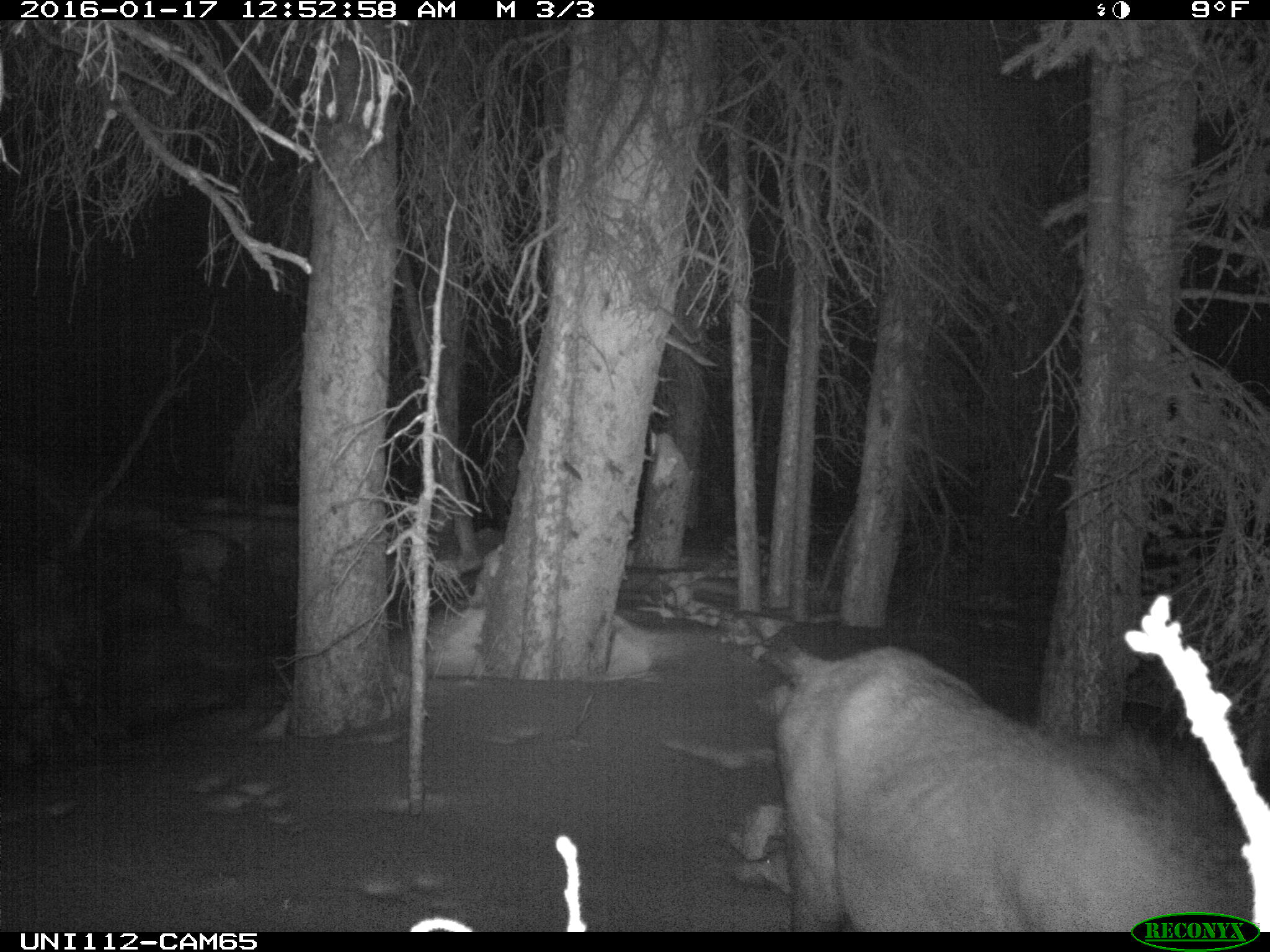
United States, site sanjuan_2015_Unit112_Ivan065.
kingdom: Animalia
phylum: Chordata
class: Mammalia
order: Artiodactyla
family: Cervidae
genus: Cervus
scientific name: Cervus elaphus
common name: red deer